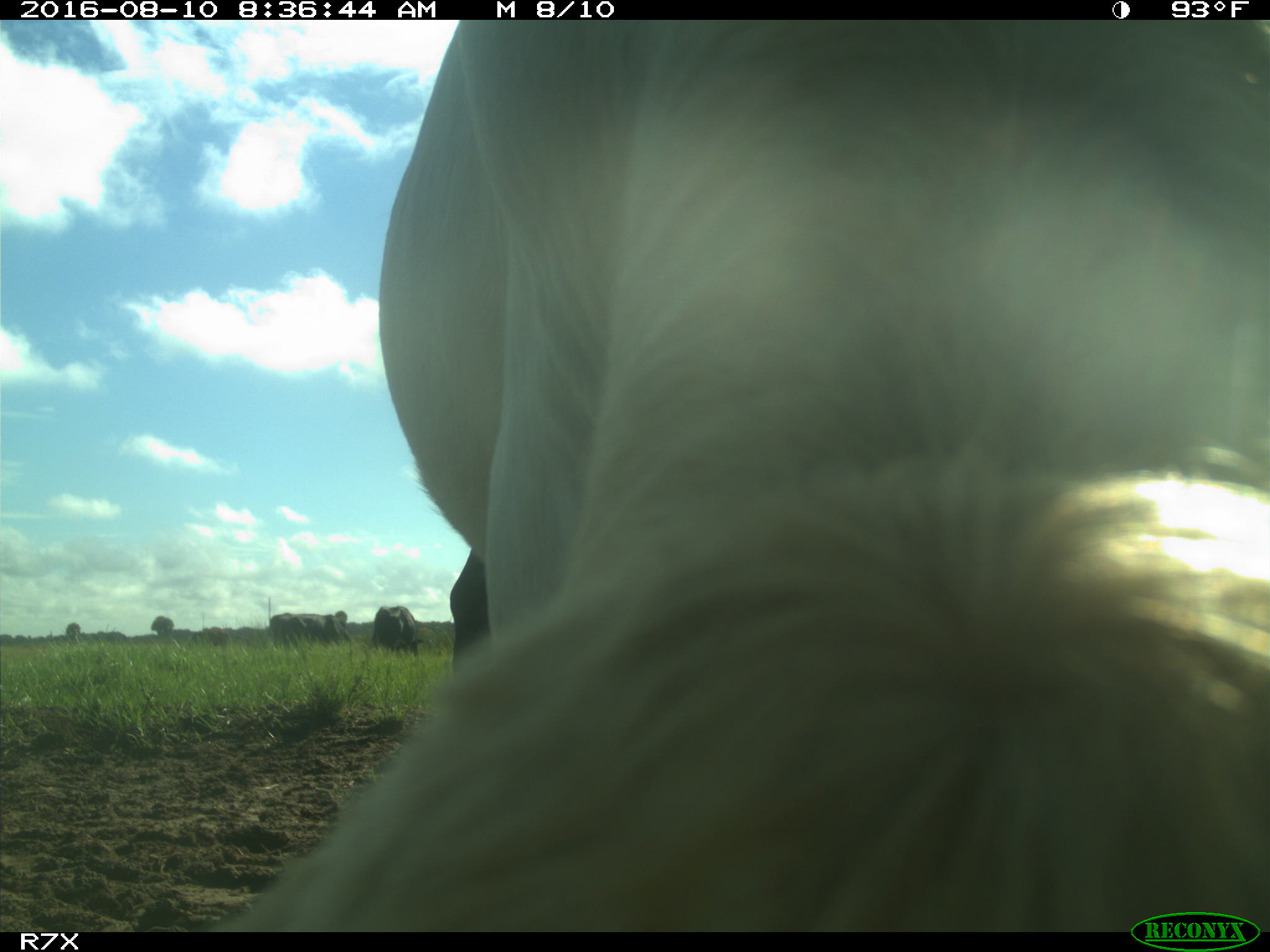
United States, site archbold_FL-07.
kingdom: Animalia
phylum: Chordata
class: Mammalia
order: Artiodactyla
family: Bovidae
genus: Bos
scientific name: Bos taurus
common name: domestic cow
Bos taurus (domestic cow).